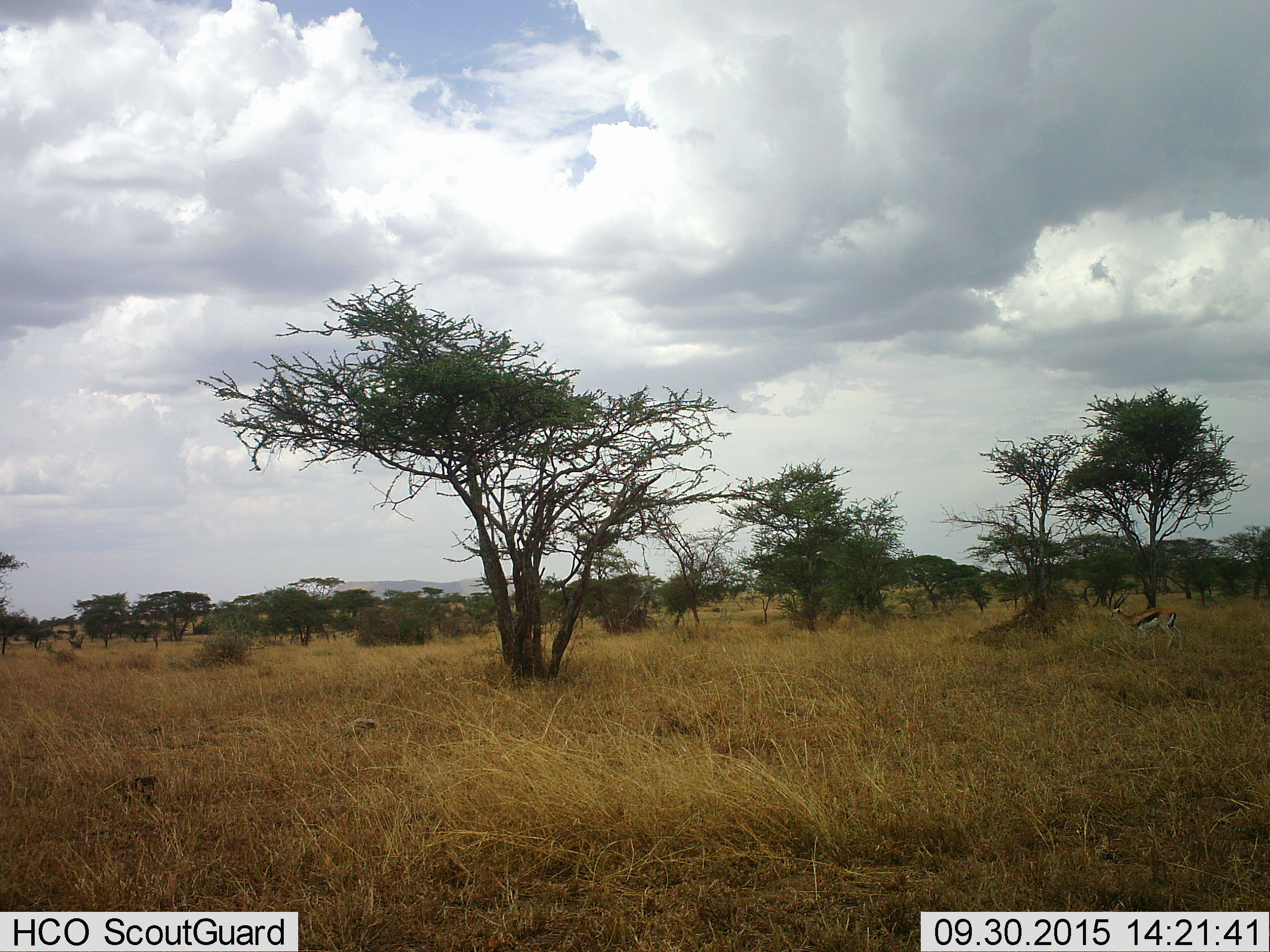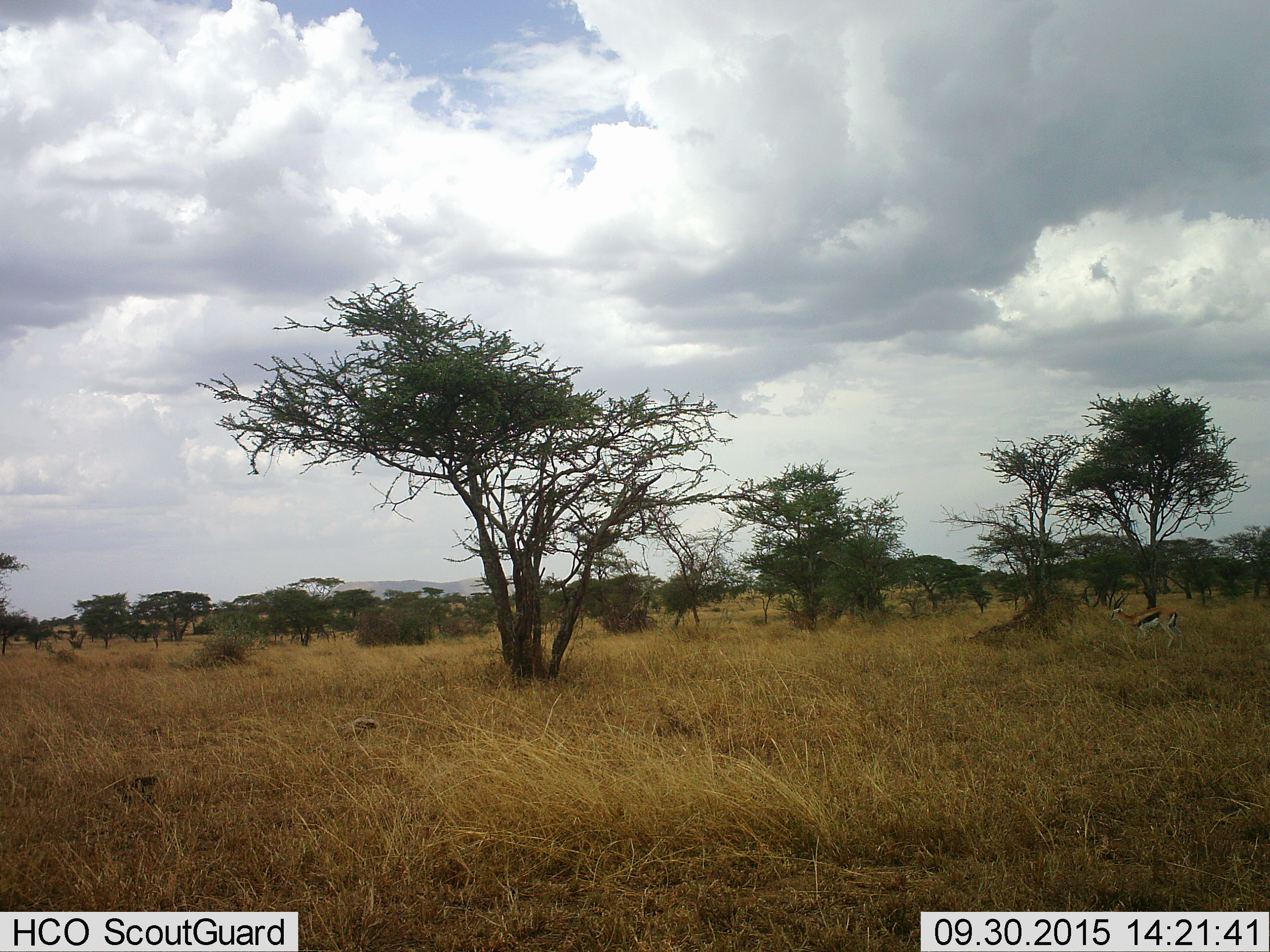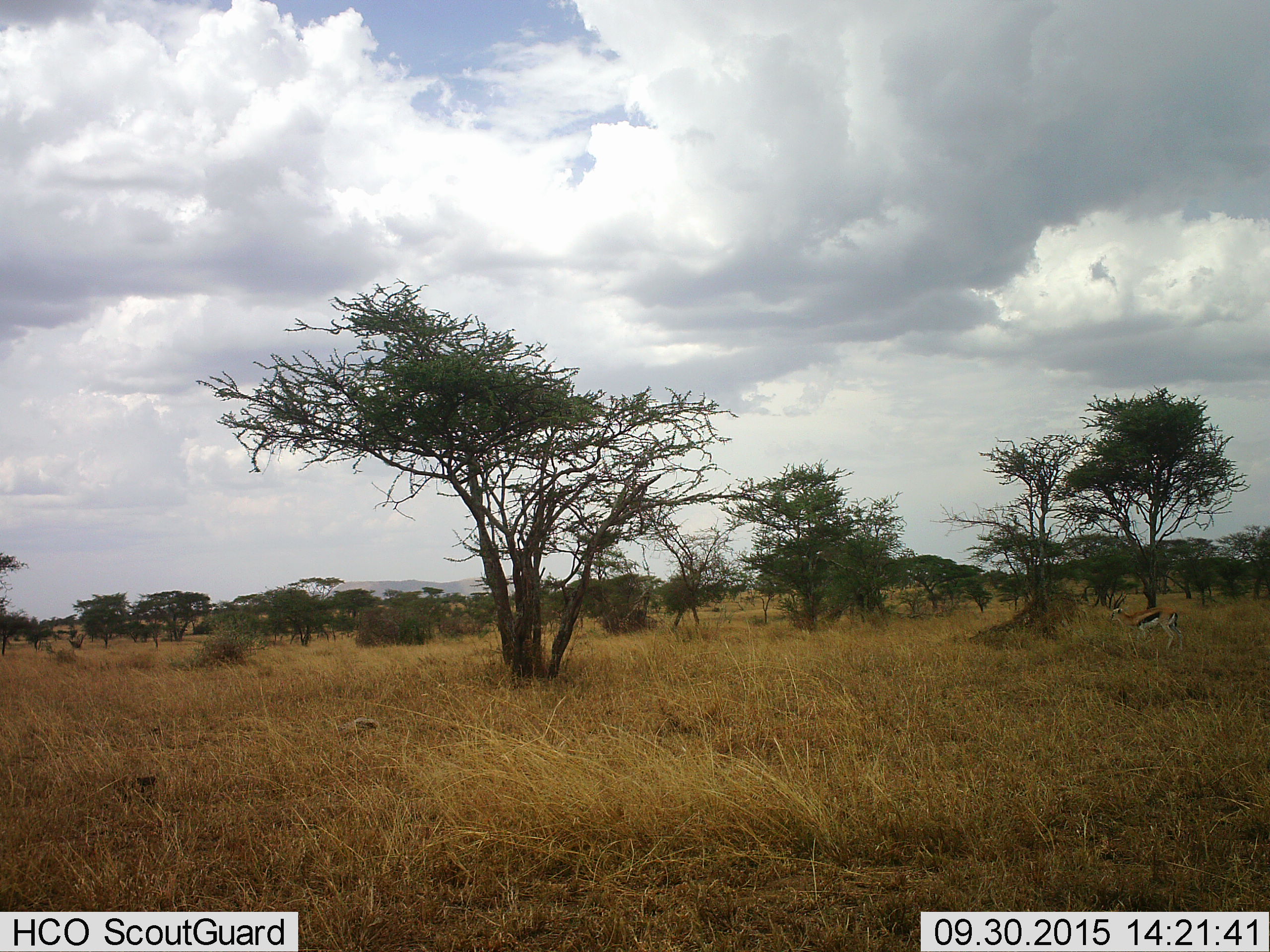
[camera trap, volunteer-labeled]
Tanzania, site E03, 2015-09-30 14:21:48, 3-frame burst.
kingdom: Animalia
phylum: Chordata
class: Mammalia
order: Artiodactyla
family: Bovidae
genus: Eudorcas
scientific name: Eudorcas thomsonii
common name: thomson's gazelle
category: gazellethomsons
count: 1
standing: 100%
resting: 0%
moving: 0%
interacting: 0%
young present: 0%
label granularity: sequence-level